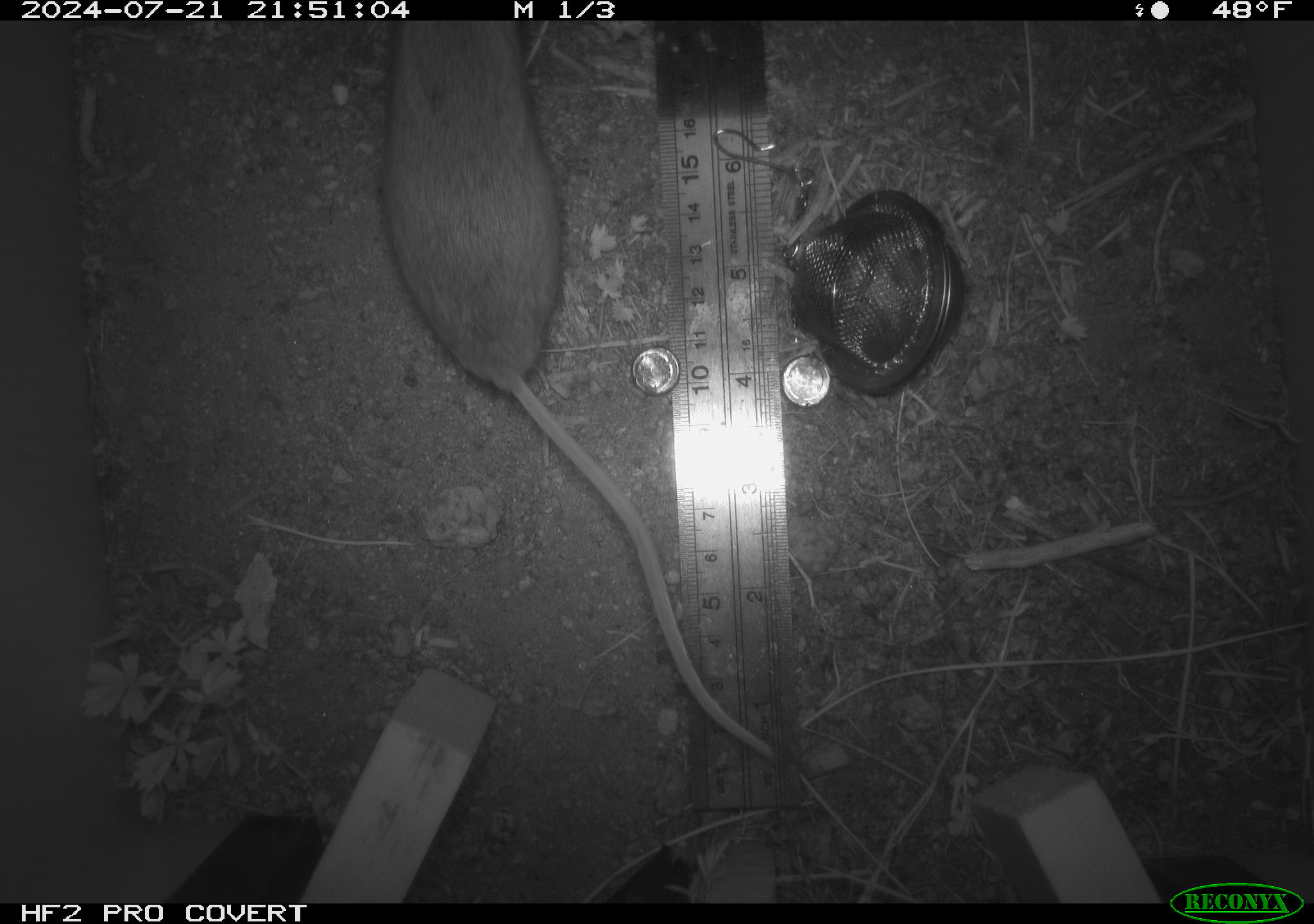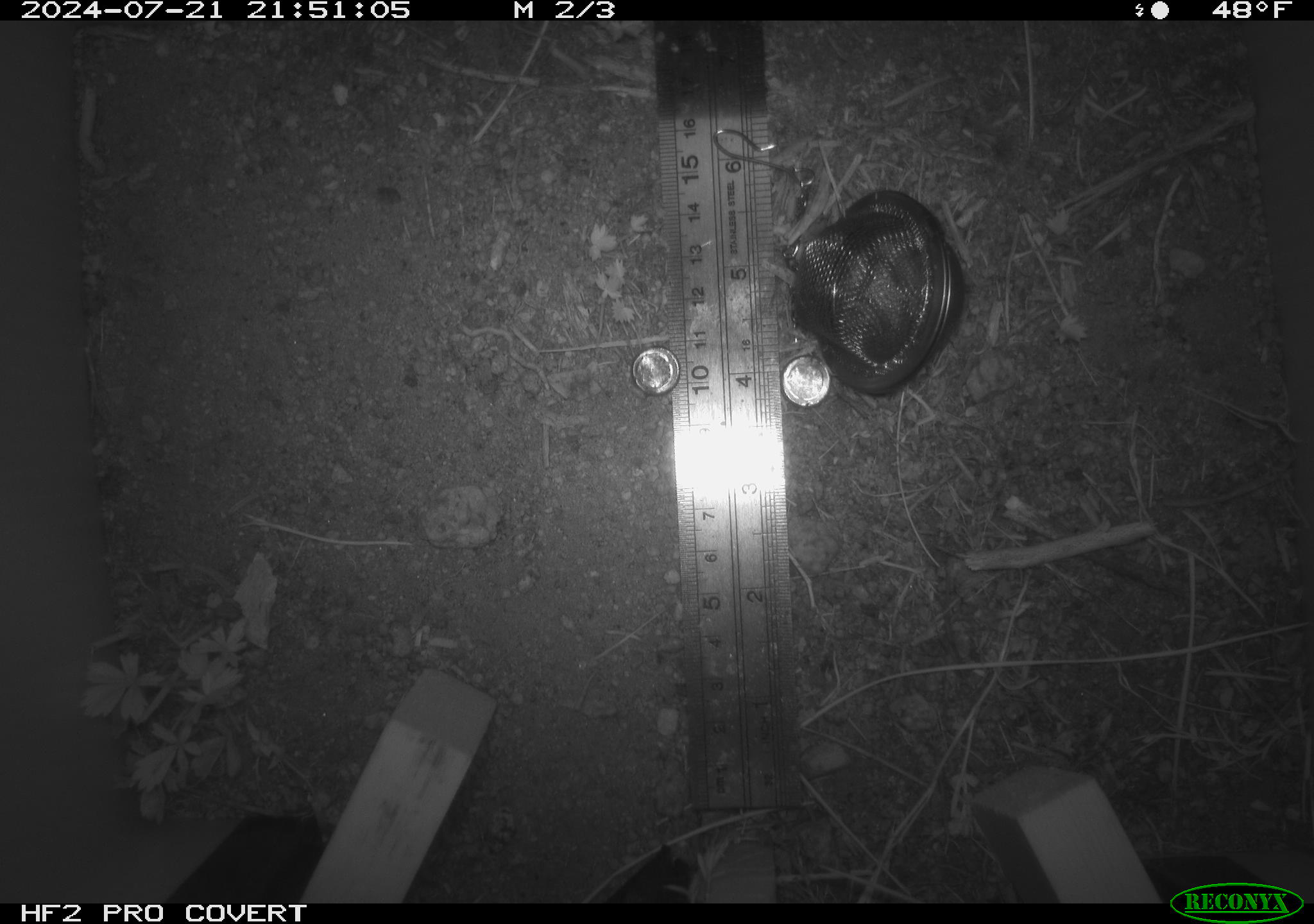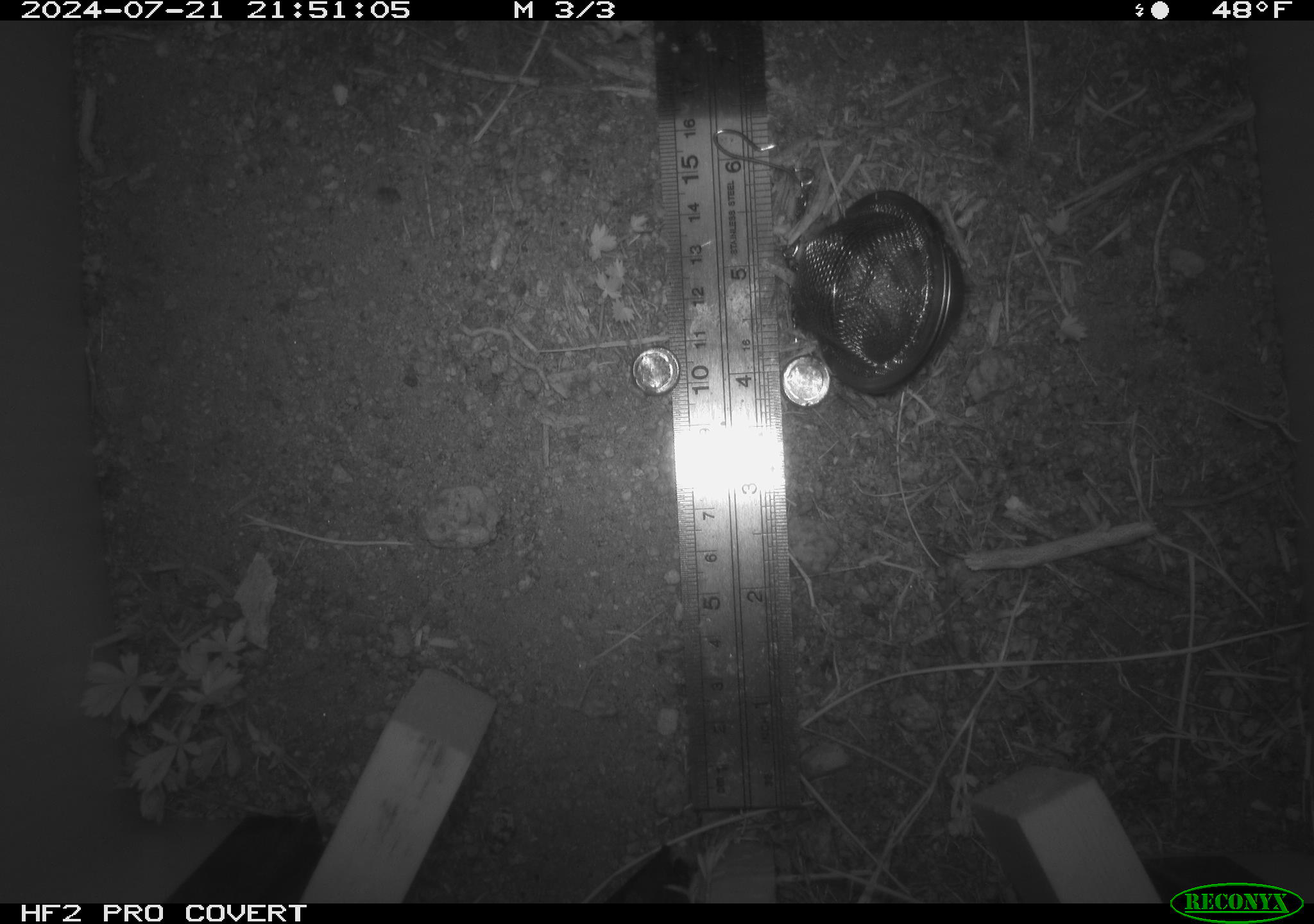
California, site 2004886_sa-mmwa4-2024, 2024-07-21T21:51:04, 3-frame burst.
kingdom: Animalia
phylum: Chordata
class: Mammalia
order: Rodentia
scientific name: Rodentia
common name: mouse species